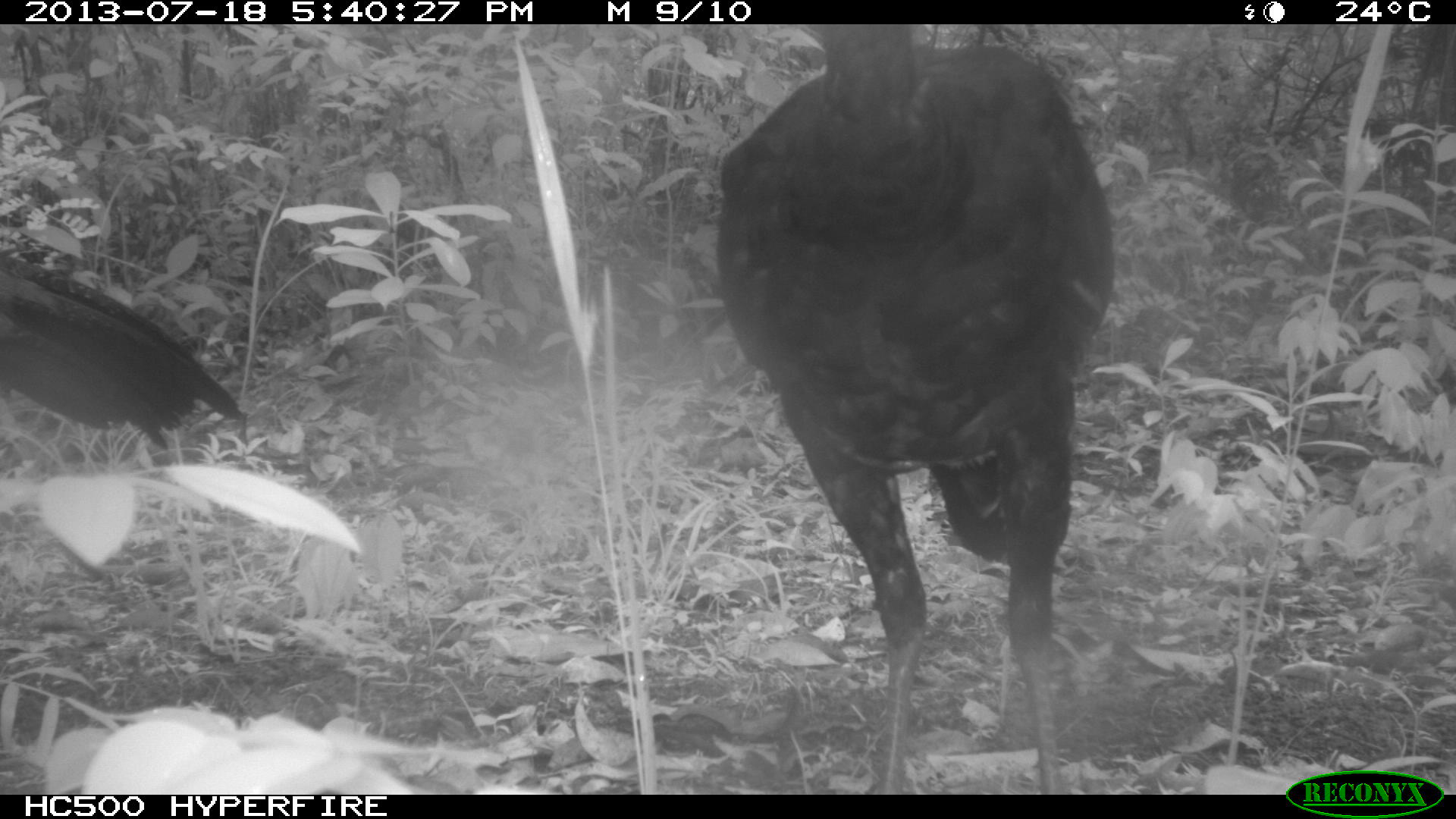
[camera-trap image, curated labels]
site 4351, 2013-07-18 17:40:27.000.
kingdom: Animalia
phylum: Chordata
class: Aves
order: Galliformes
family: Cracidae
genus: Crax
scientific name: Crax rubra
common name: great curassow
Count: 3.